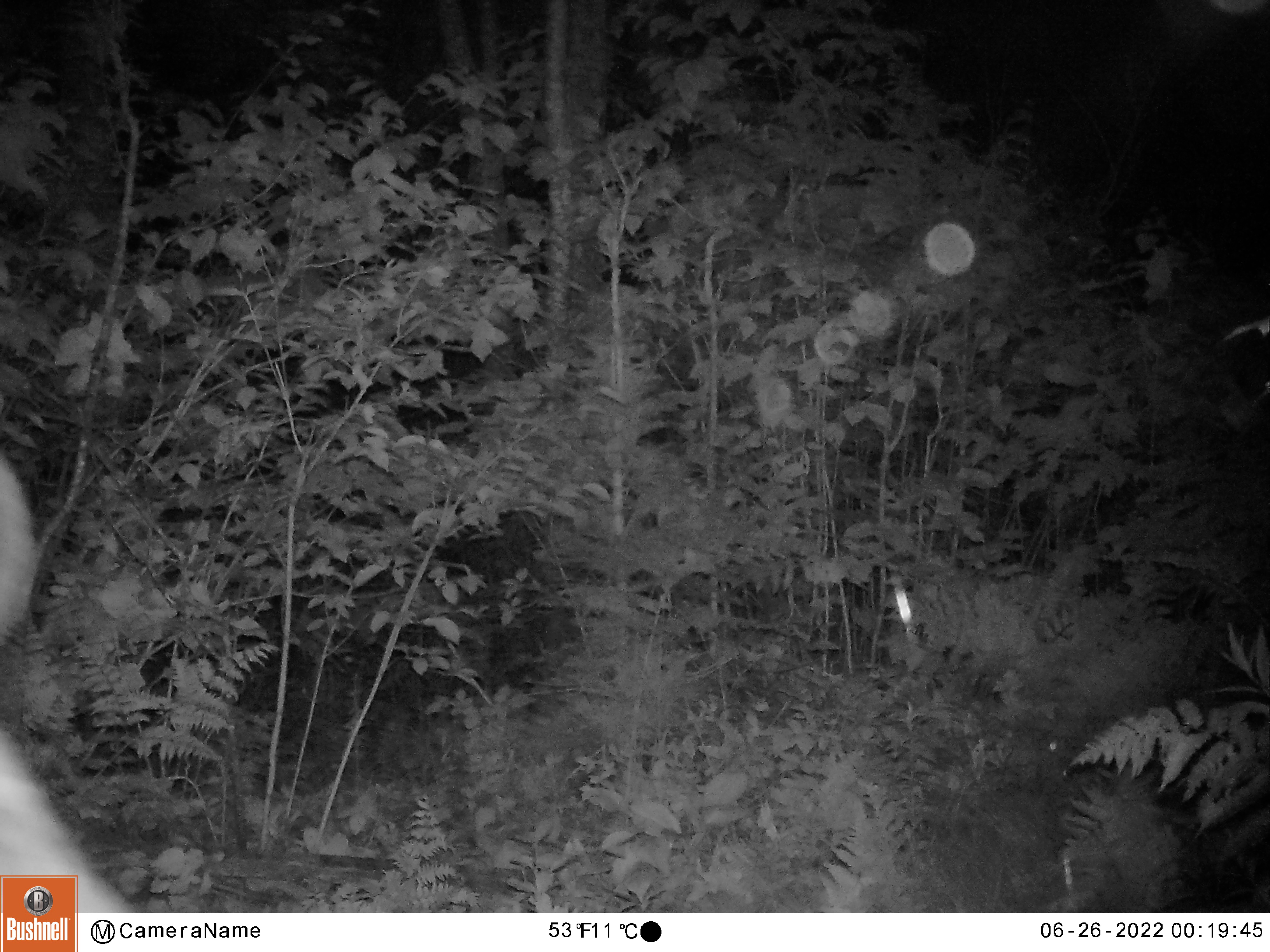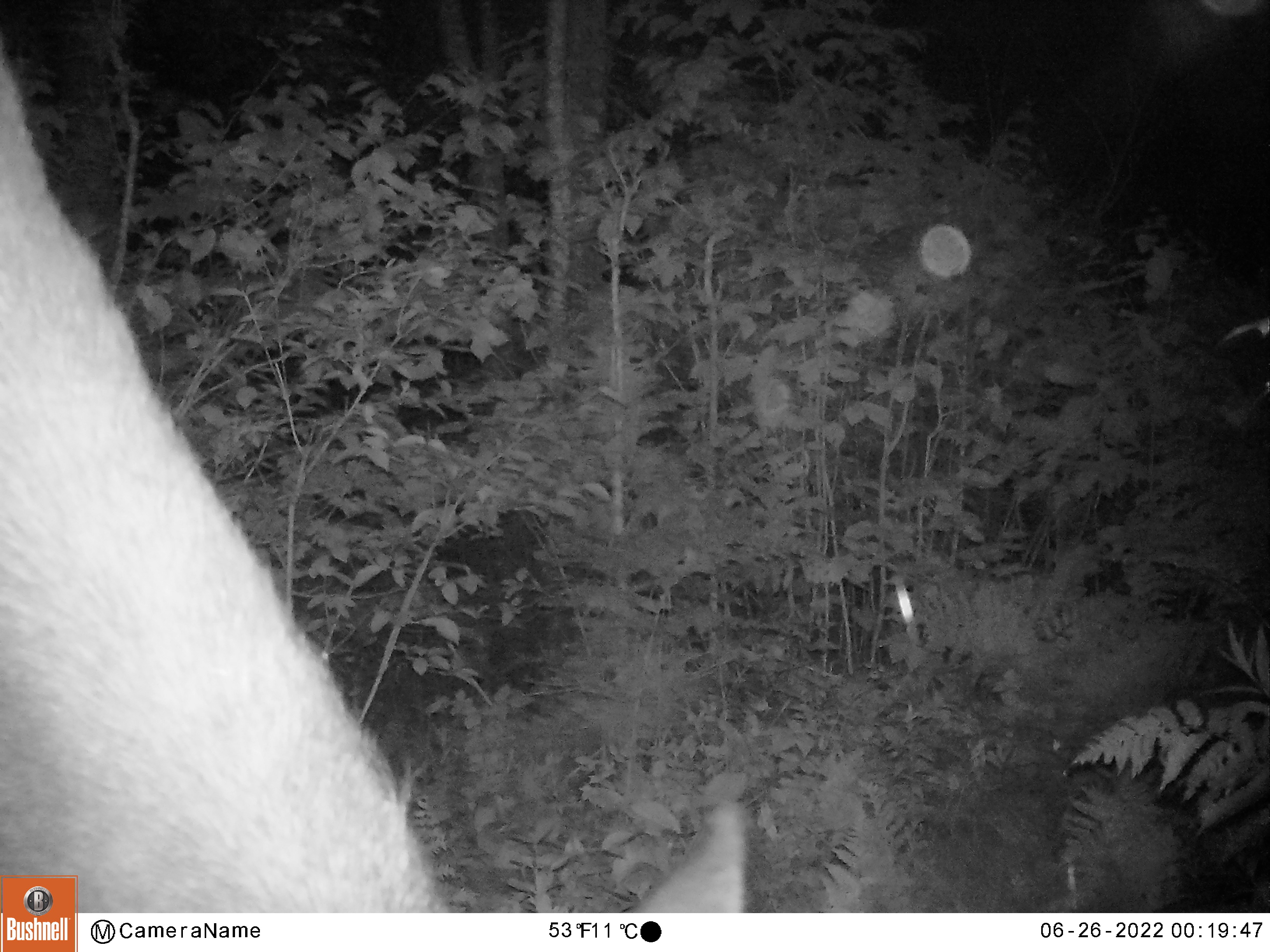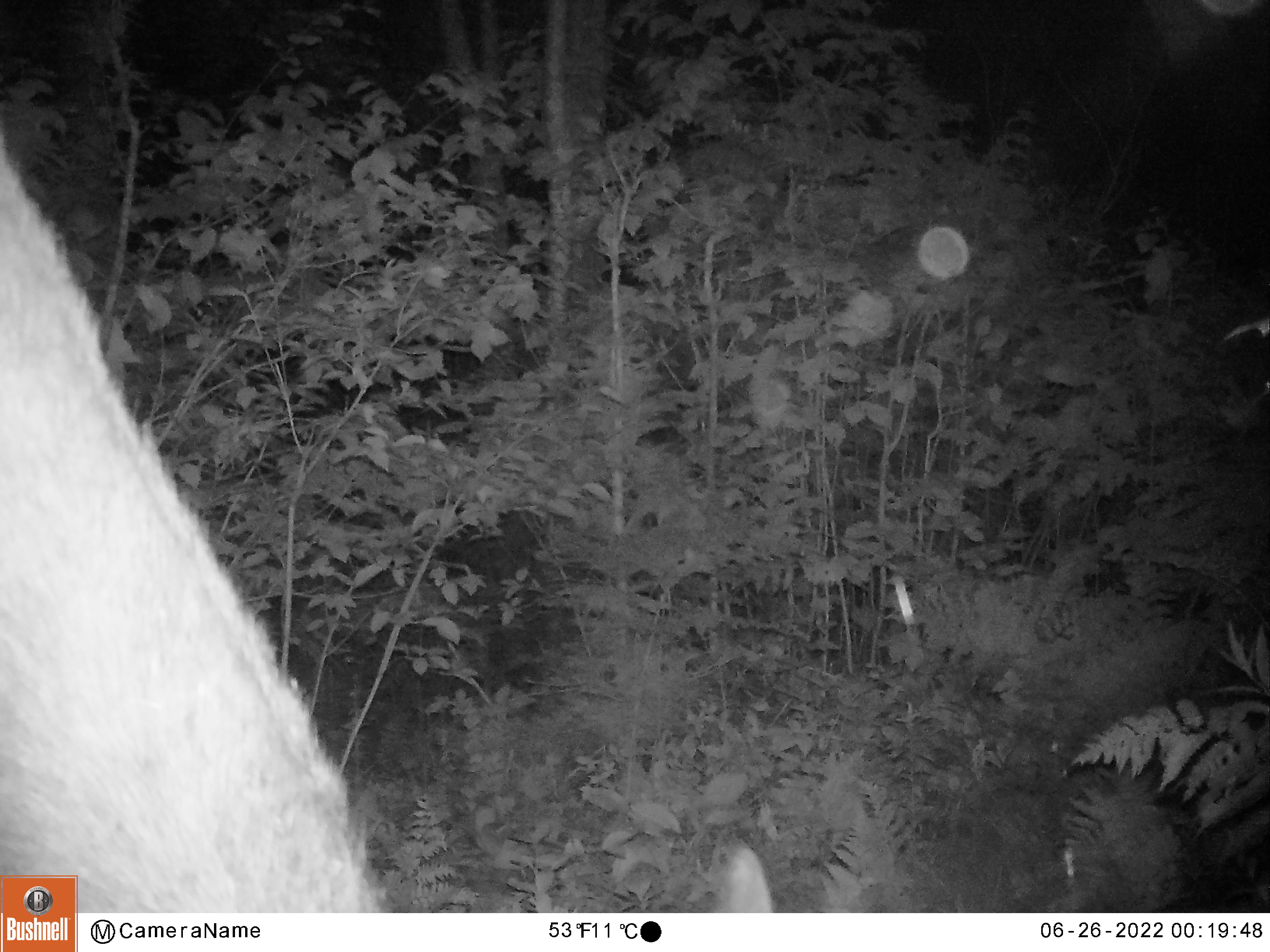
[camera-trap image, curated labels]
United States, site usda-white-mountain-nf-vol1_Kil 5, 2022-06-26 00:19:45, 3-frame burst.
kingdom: Animalia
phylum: Chordata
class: Mammalia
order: Artiodactyla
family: Cervidae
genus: Alces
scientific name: Alces alces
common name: moose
Moose (Alces alces).